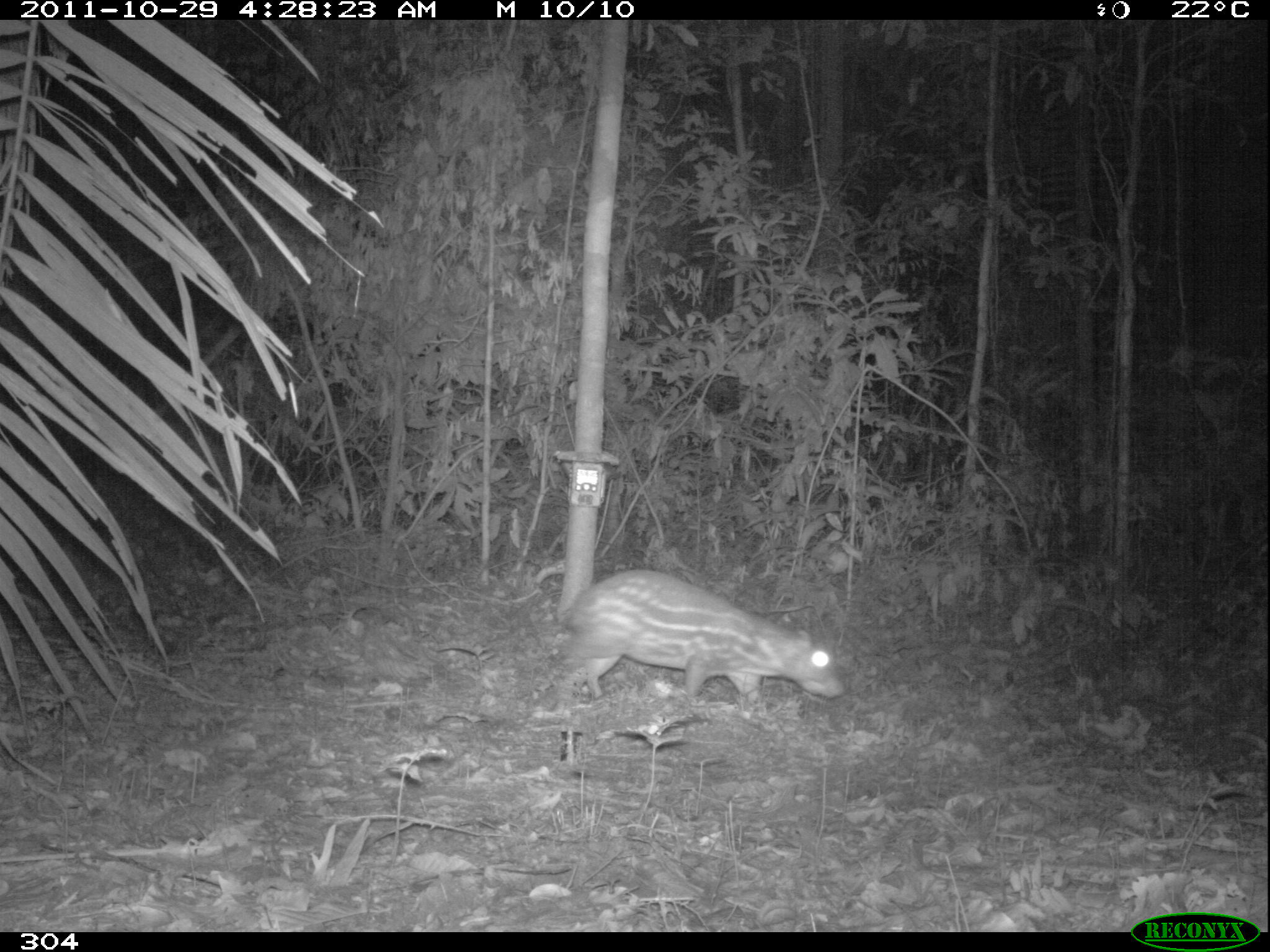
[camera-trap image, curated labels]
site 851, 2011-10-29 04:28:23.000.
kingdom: Animalia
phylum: Chordata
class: Mammalia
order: Rodentia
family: Cuniculidae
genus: Cuniculus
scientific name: Cuniculus paca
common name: spotted paca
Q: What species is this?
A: Cuniculus paca (spotted paca).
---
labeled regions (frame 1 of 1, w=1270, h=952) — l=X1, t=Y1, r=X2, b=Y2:
cuniculus paca: l=554, t=568, r=845, b=706